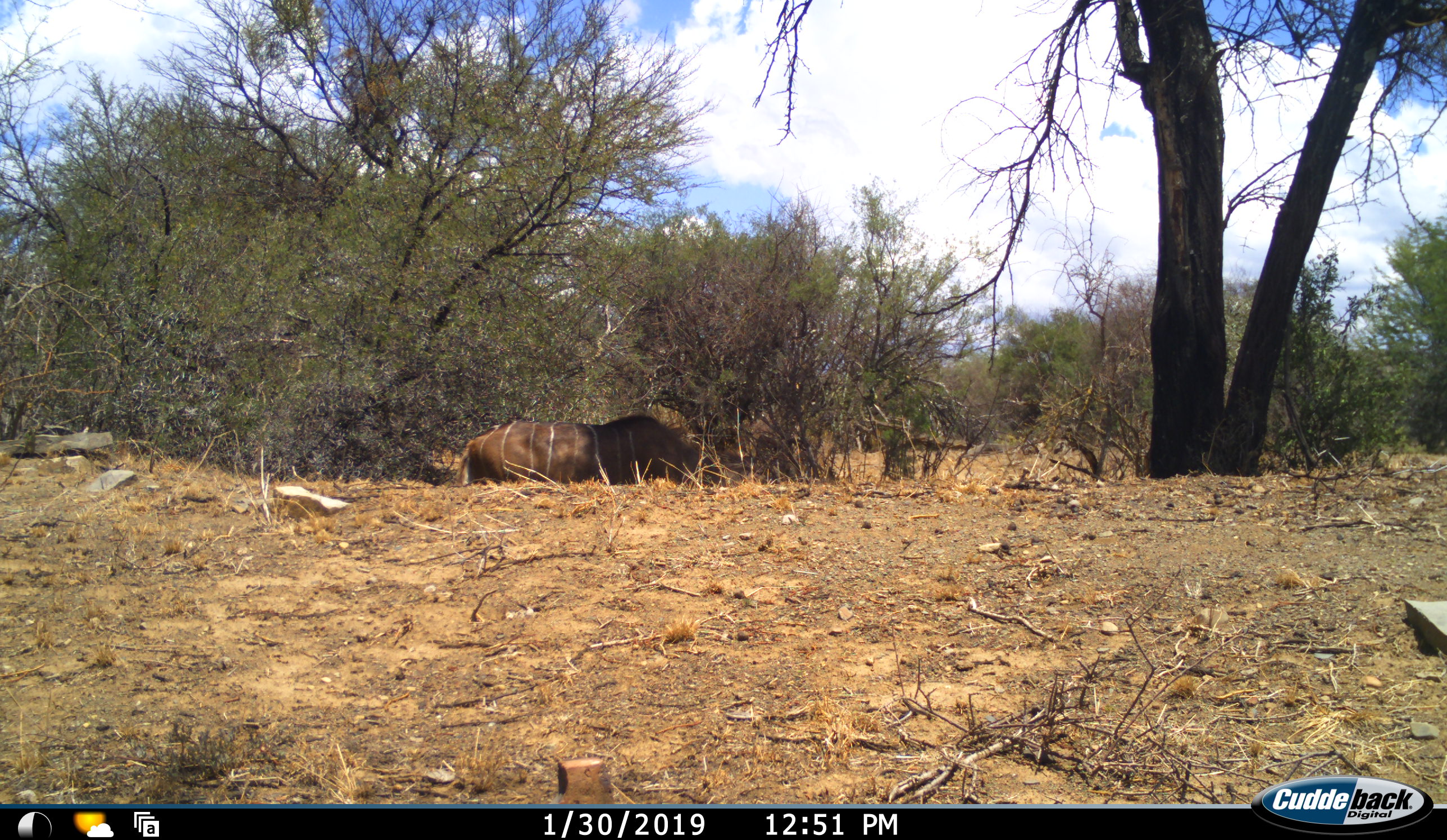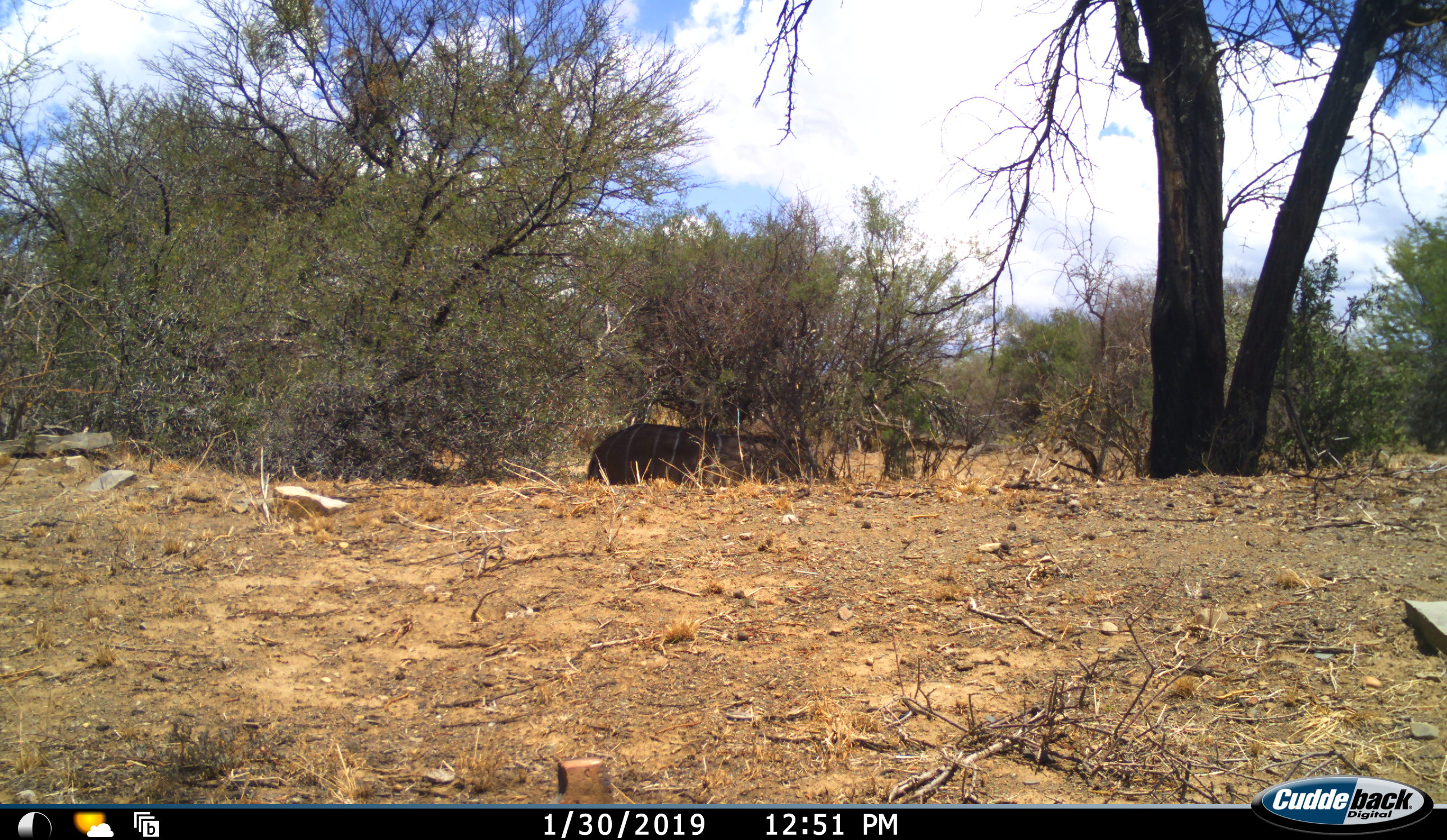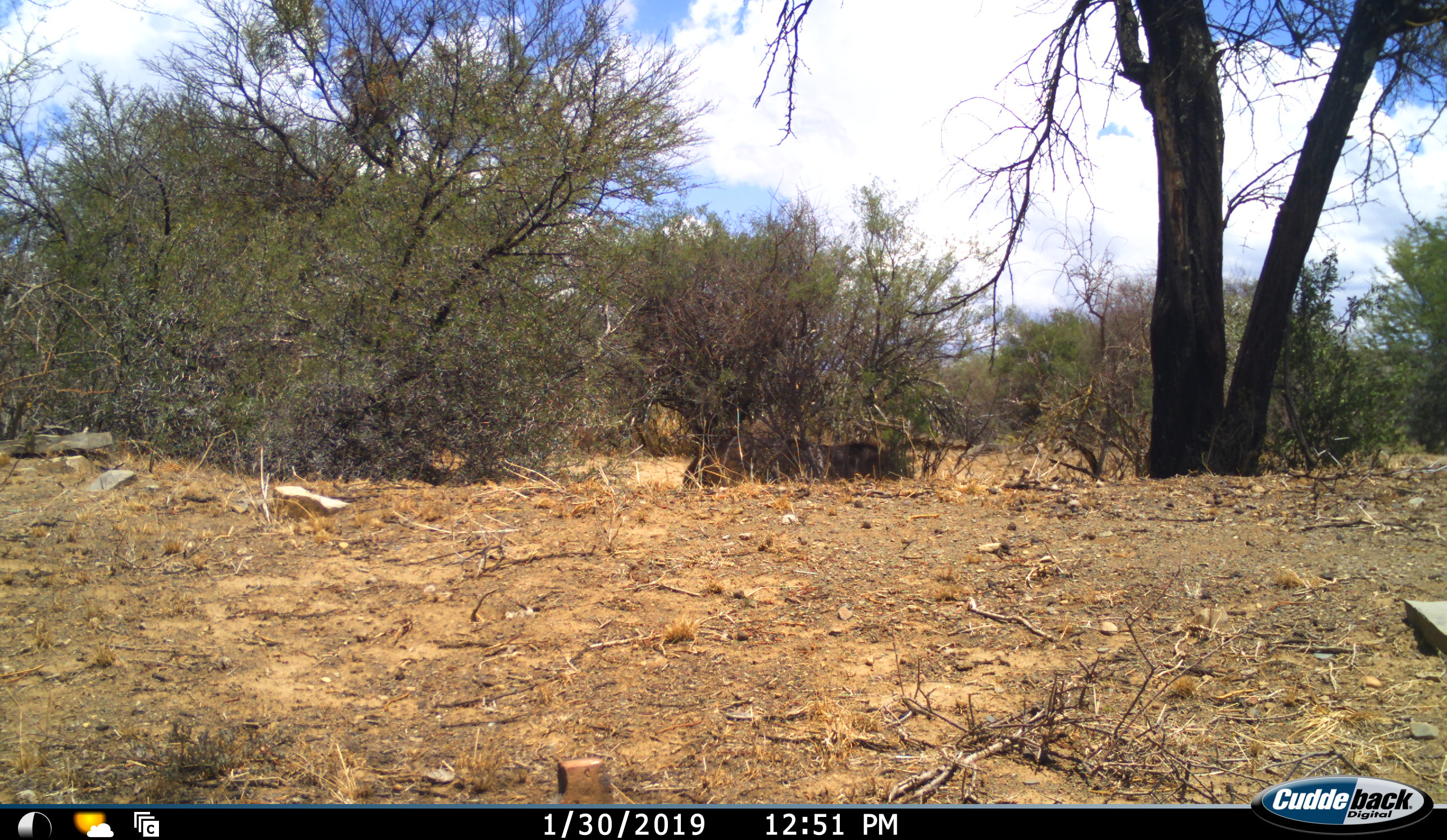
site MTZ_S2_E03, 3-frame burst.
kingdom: Animalia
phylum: Chordata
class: Mammalia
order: Artiodactyla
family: Bovidae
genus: Tragelaphus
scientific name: Tragelaphus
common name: kudu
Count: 1.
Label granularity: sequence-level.